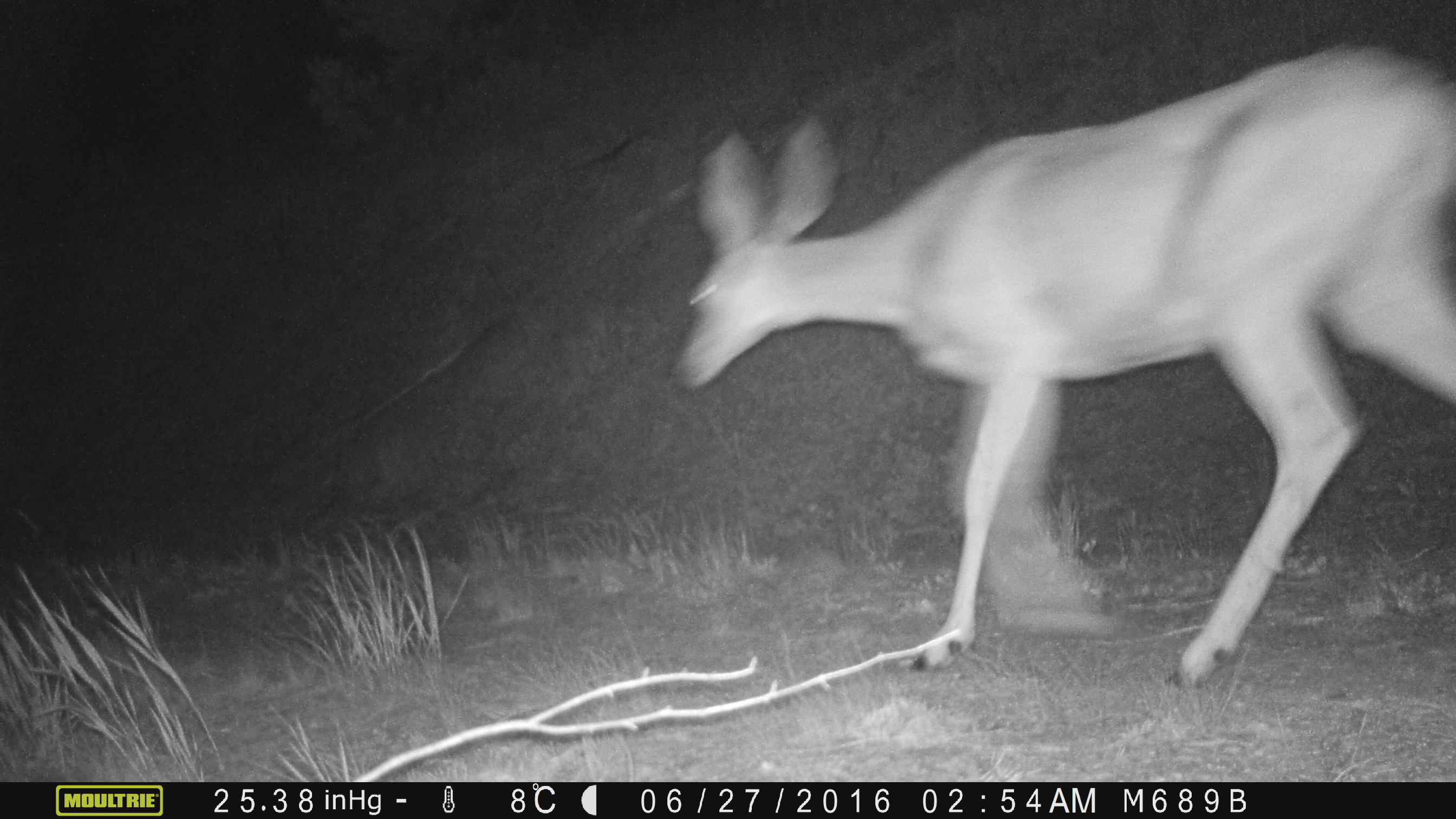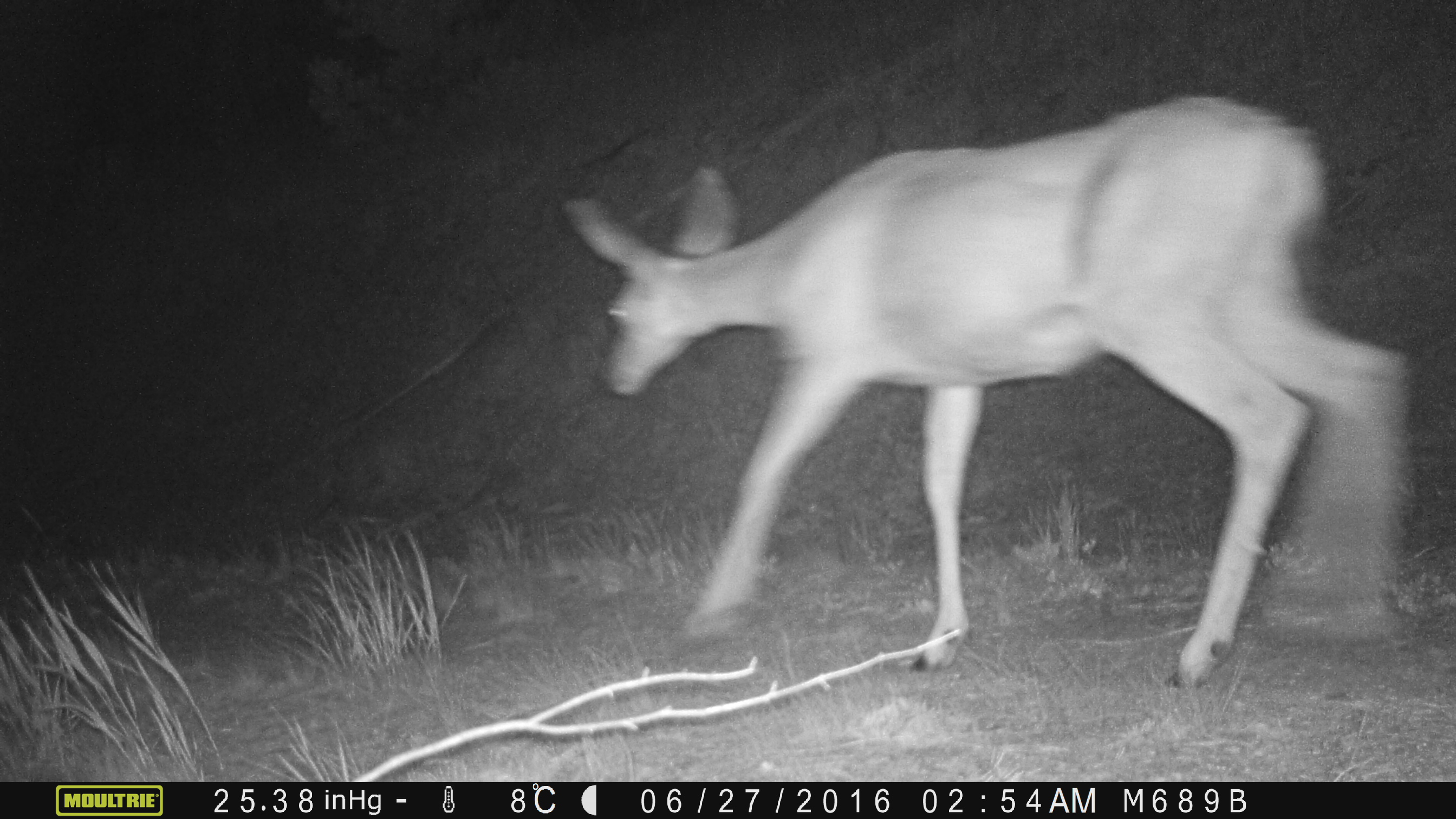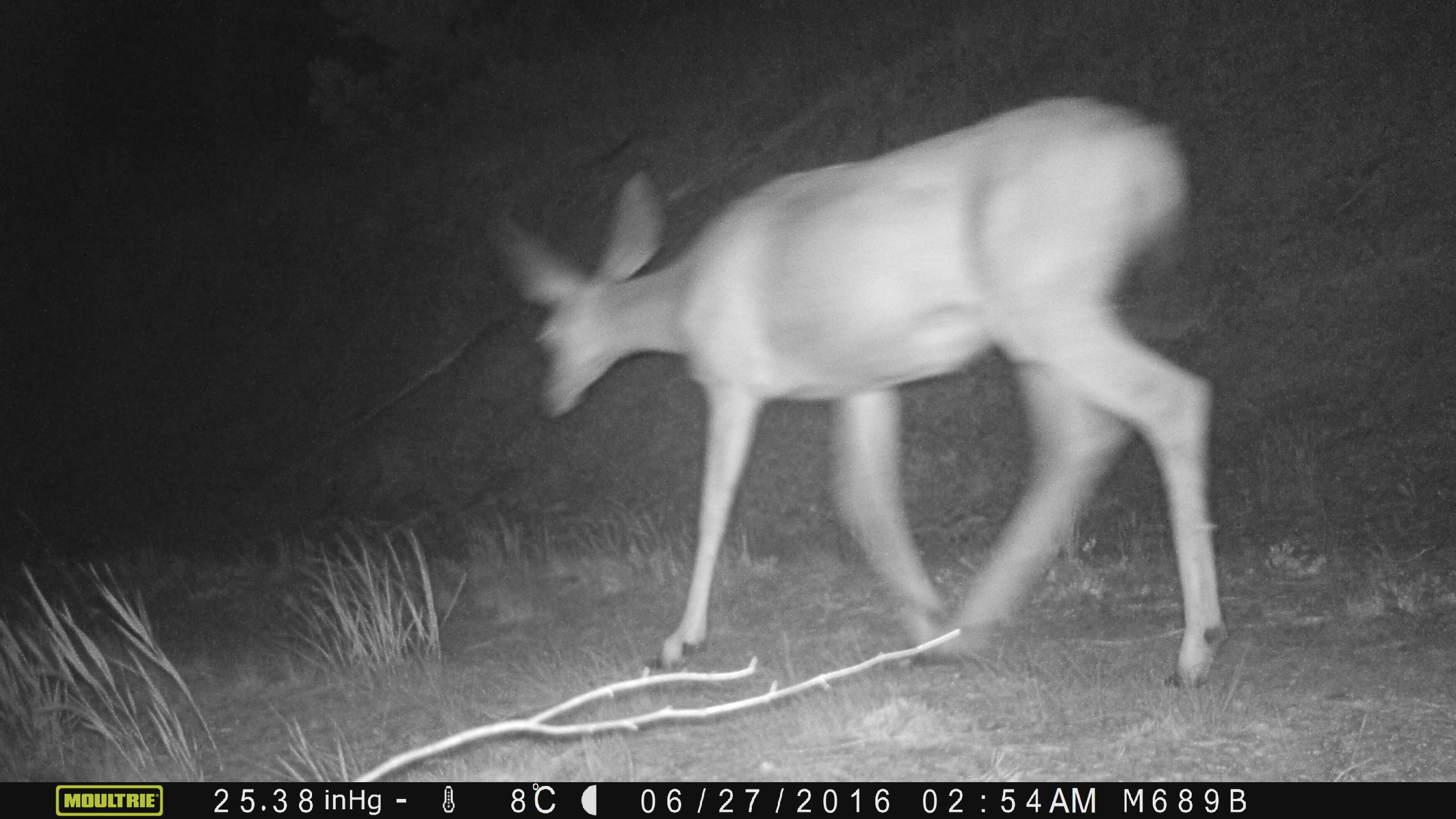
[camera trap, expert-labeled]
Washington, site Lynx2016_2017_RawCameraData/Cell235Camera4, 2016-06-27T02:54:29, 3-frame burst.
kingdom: Animalia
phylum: Chordata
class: Mammalia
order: Artiodactyla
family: Cervidae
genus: Odocoileus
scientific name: Odocoileus hemionus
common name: mule deer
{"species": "Odocoileus hemionus (mule deer)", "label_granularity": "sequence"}